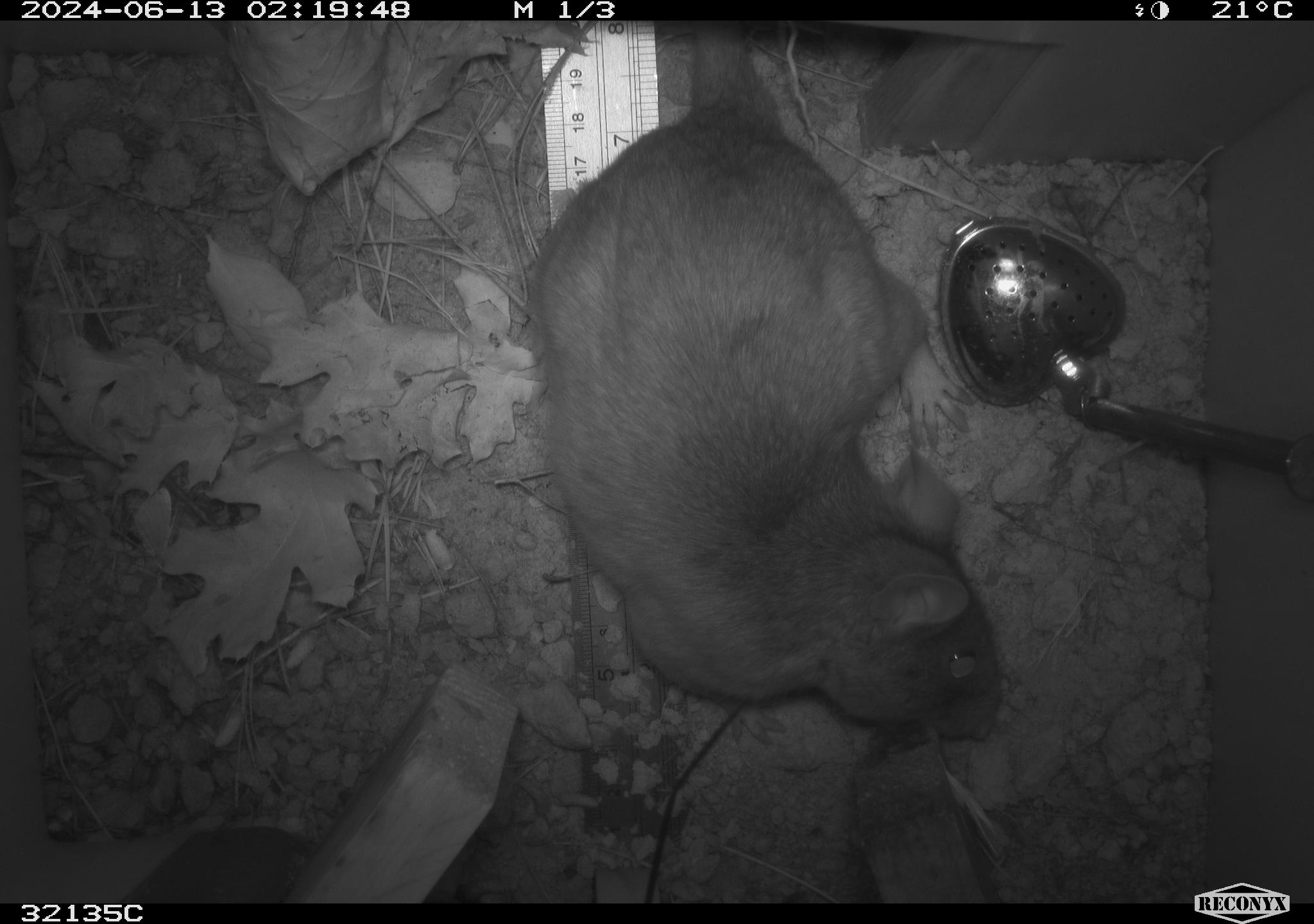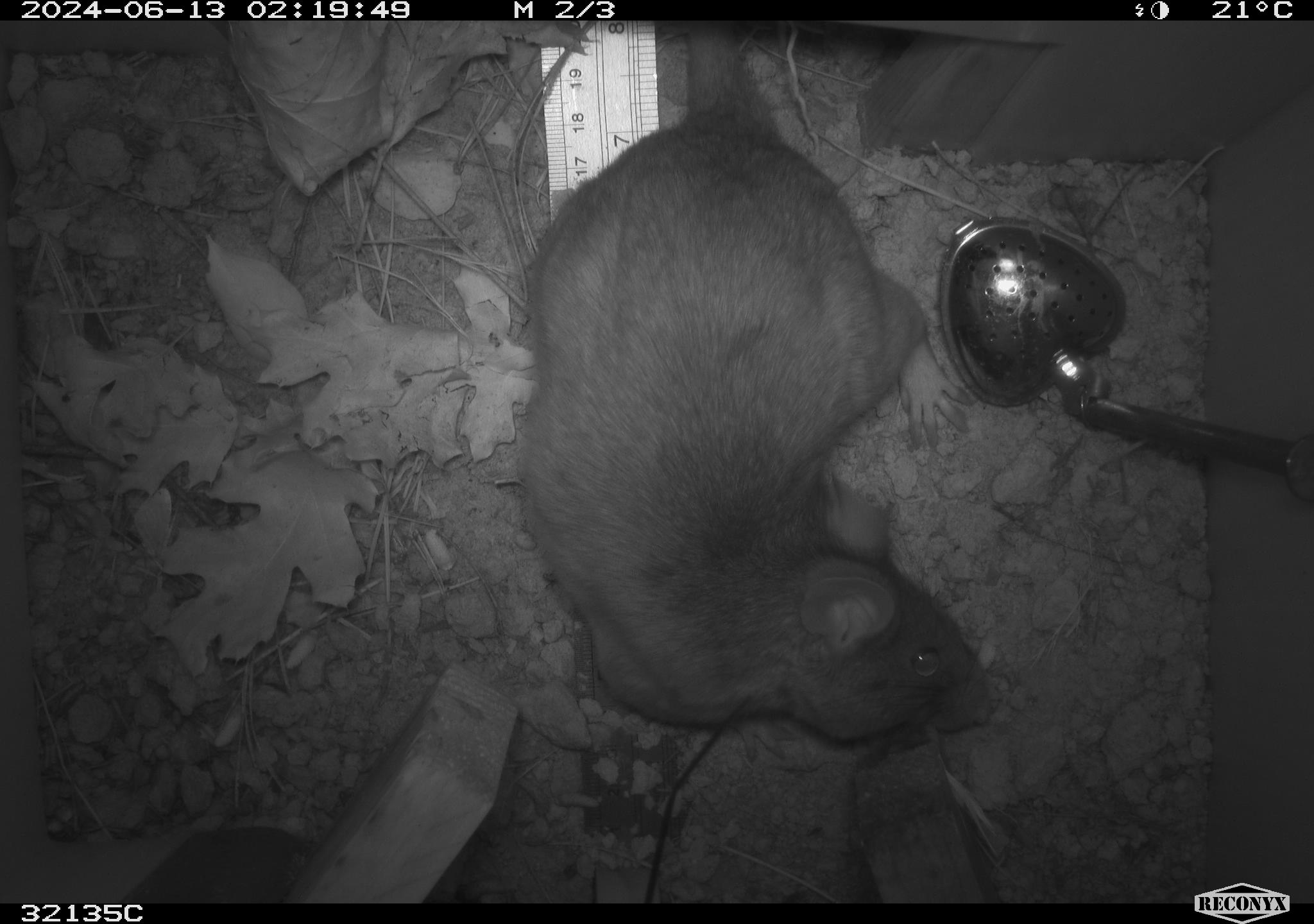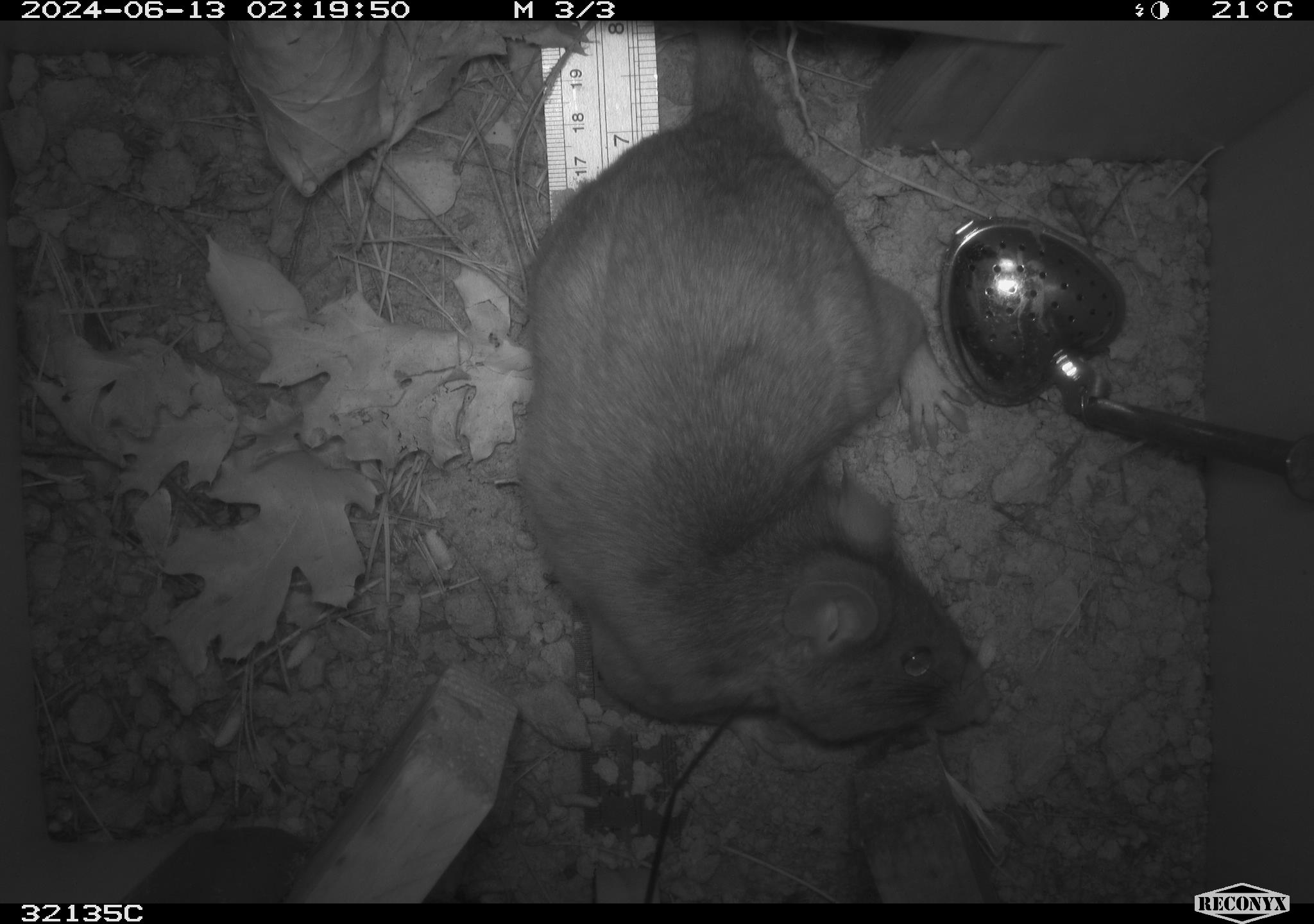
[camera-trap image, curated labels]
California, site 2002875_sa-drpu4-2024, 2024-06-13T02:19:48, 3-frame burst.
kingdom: Animalia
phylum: Chordata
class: Mammalia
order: Rodentia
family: Cricetidae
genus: Neotoma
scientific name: Neotoma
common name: pack rat or woodrat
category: neotoma species